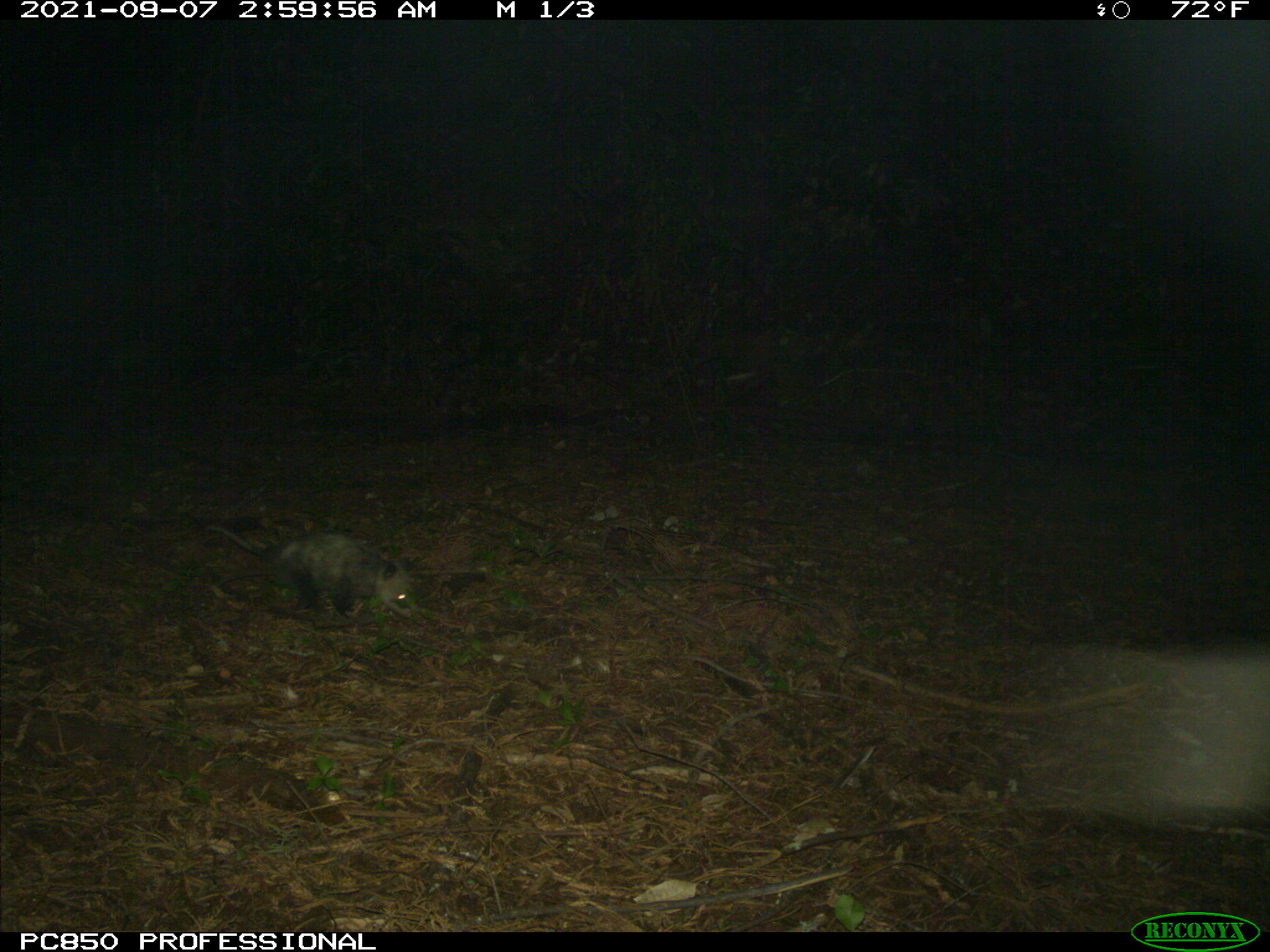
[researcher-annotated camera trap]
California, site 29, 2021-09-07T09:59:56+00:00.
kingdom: Animalia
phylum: Chordata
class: Mammalia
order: Didelphimorphia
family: Didelphidae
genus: Didelphis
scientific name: Didelphis virginiana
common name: virginia opossum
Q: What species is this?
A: Virginia opossum (Didelphis virginiana).